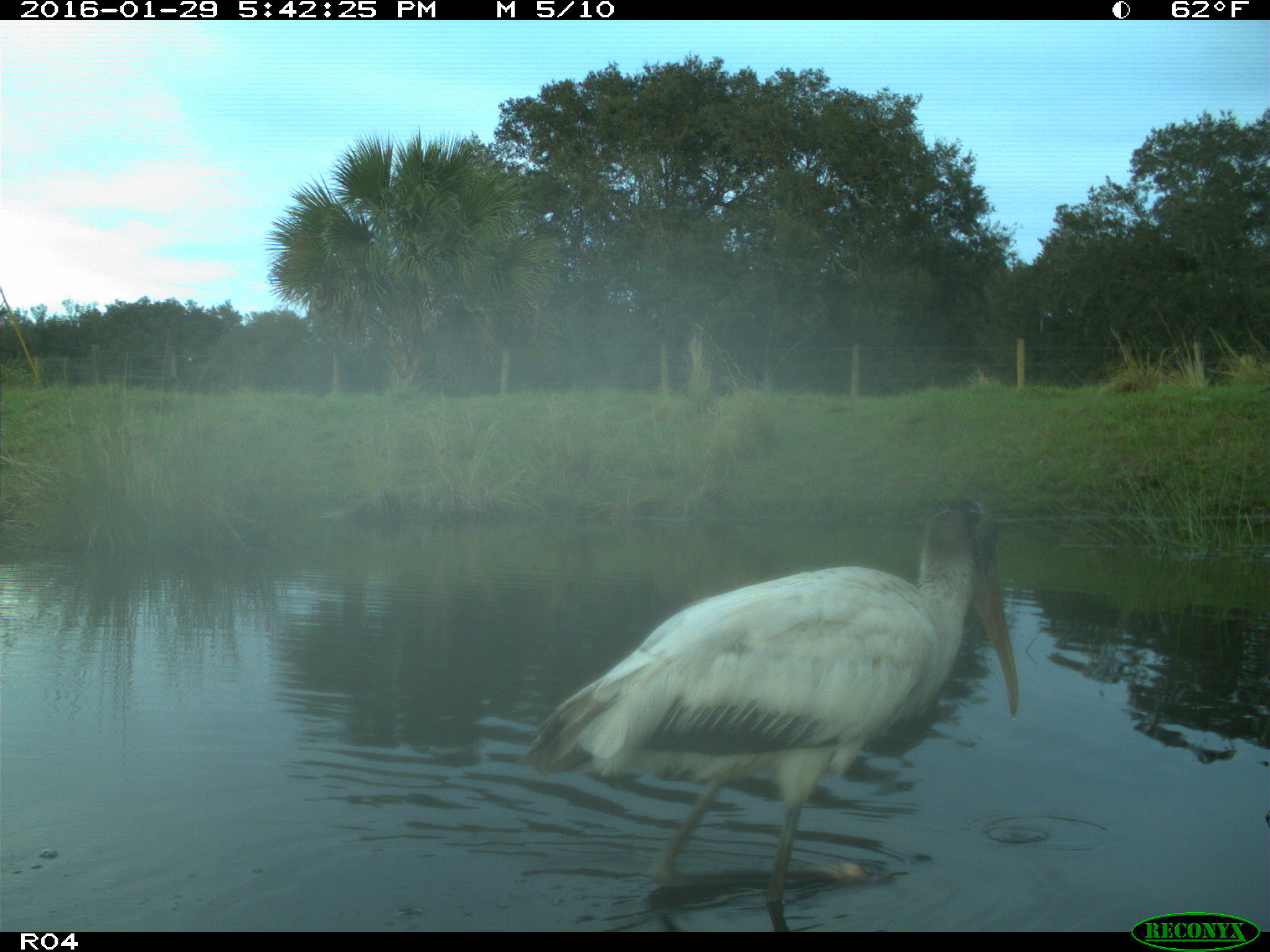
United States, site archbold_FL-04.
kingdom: Animalia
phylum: Chordata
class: Aves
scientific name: Aves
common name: birds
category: unidentified bird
Unidentified bird (birds) (Aves).